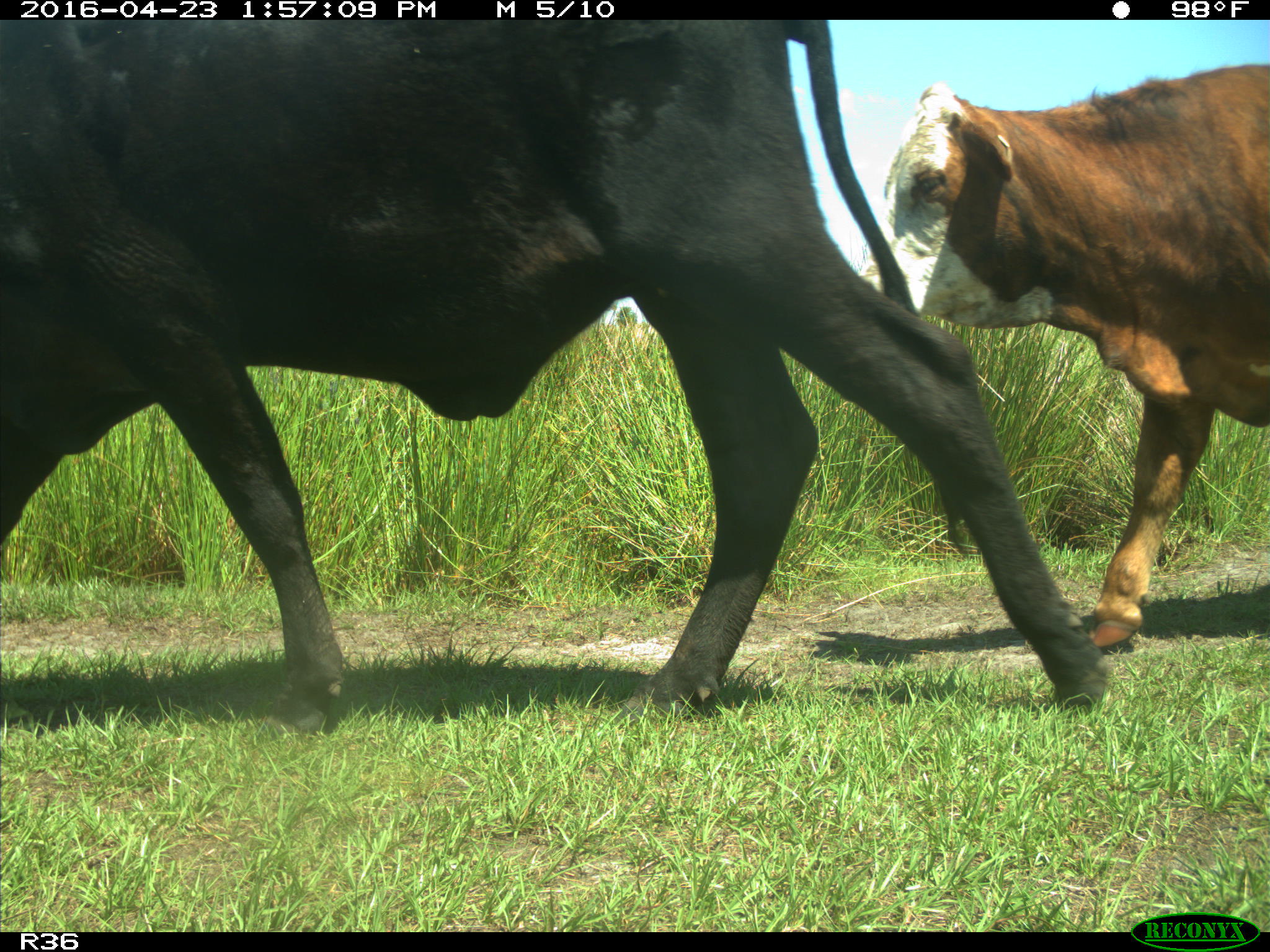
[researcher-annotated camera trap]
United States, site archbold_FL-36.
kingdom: Animalia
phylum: Chordata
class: Mammalia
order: Artiodactyla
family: Bovidae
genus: Bos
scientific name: Bos taurus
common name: domestic cow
Bos taurus (domestic cow).